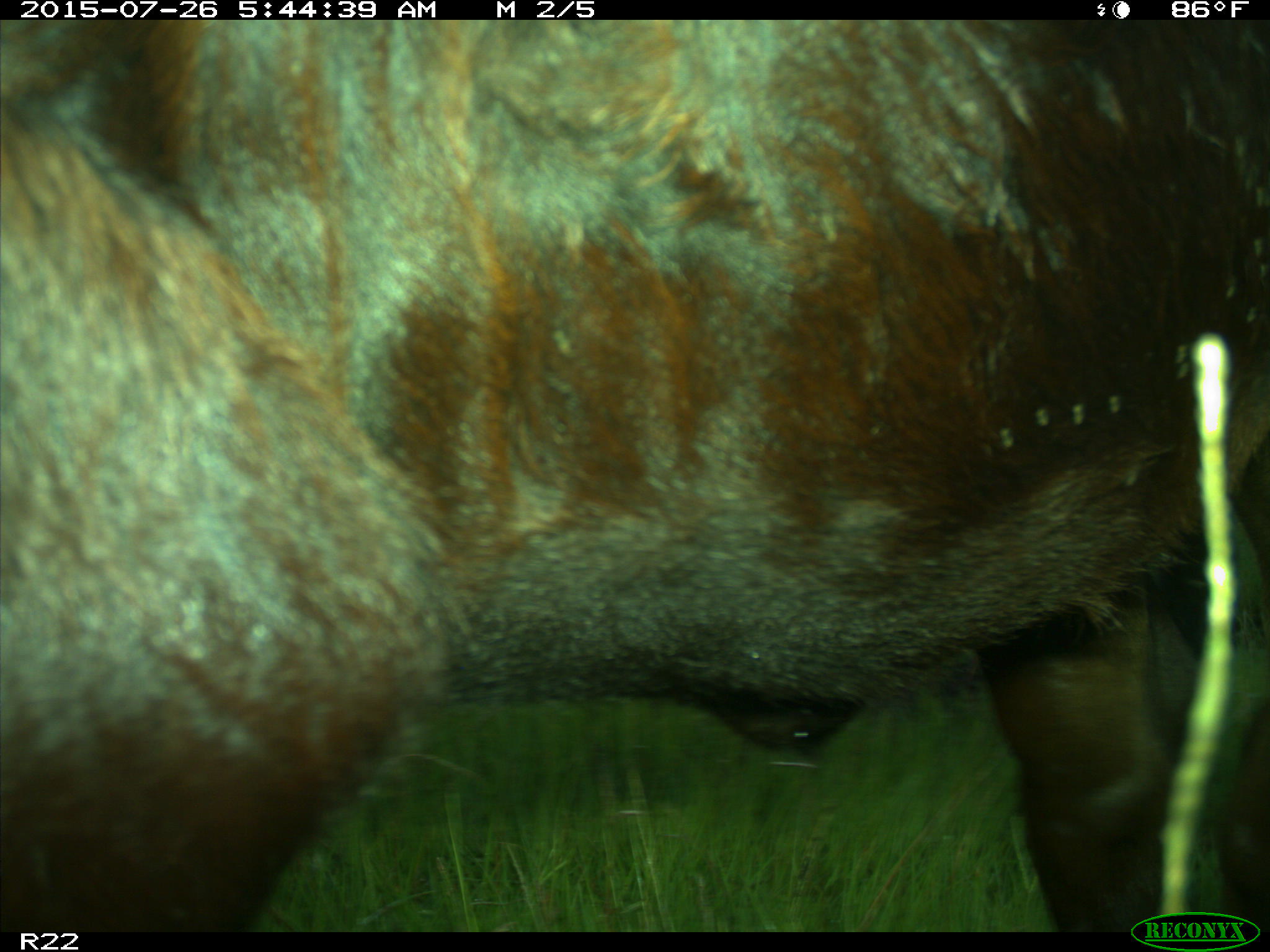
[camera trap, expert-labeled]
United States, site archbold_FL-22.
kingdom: Animalia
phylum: Chordata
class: Mammalia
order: Artiodactyla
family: Bovidae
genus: Bos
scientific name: Bos taurus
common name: domestic cow